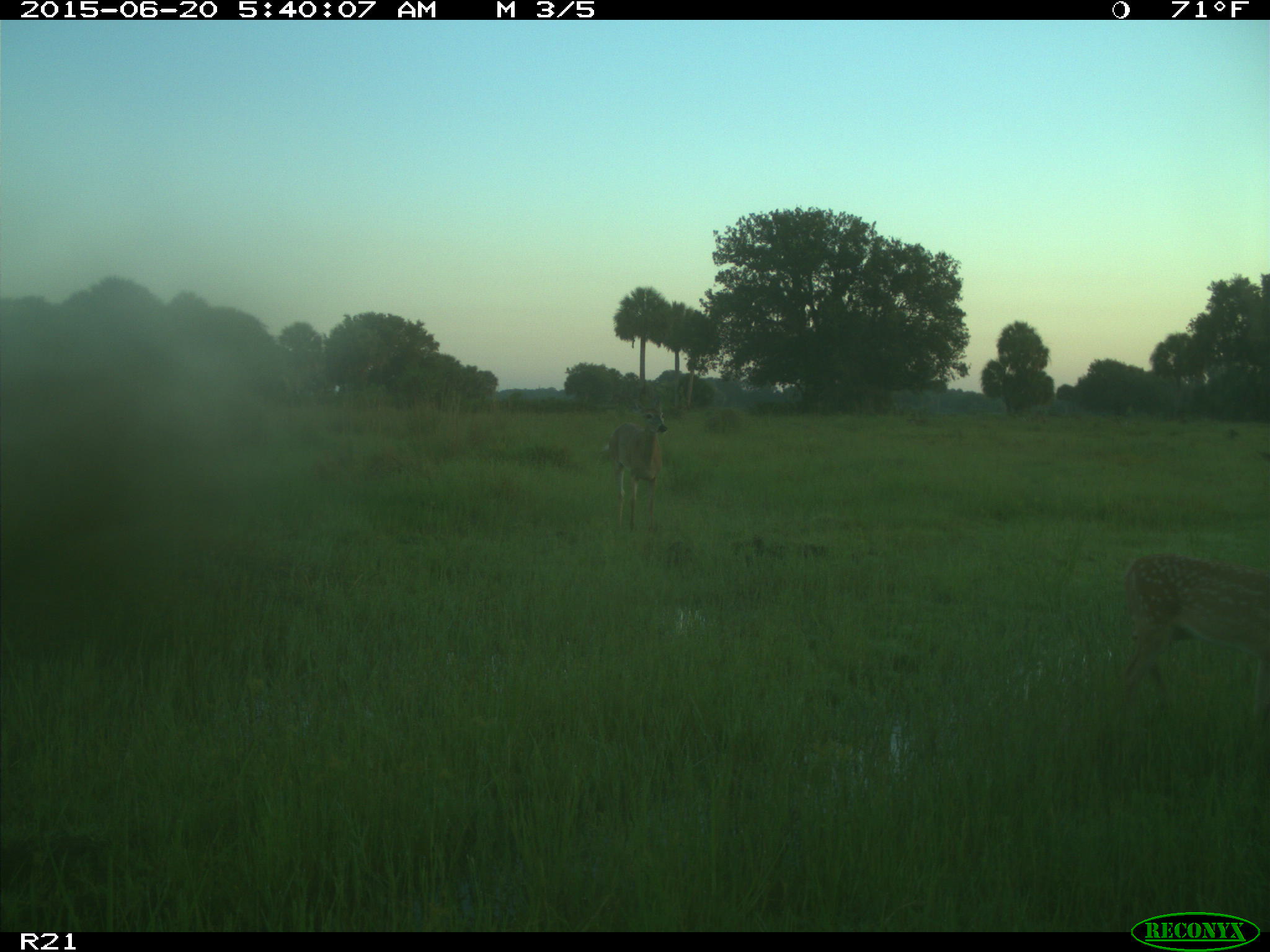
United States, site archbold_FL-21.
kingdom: Animalia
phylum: Chordata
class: Mammalia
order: Artiodactyla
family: Cervidae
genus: Odocoileus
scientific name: Odocoileus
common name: deer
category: unidentified deer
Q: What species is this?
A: Unidentified deer (deer) (Odocoileus).